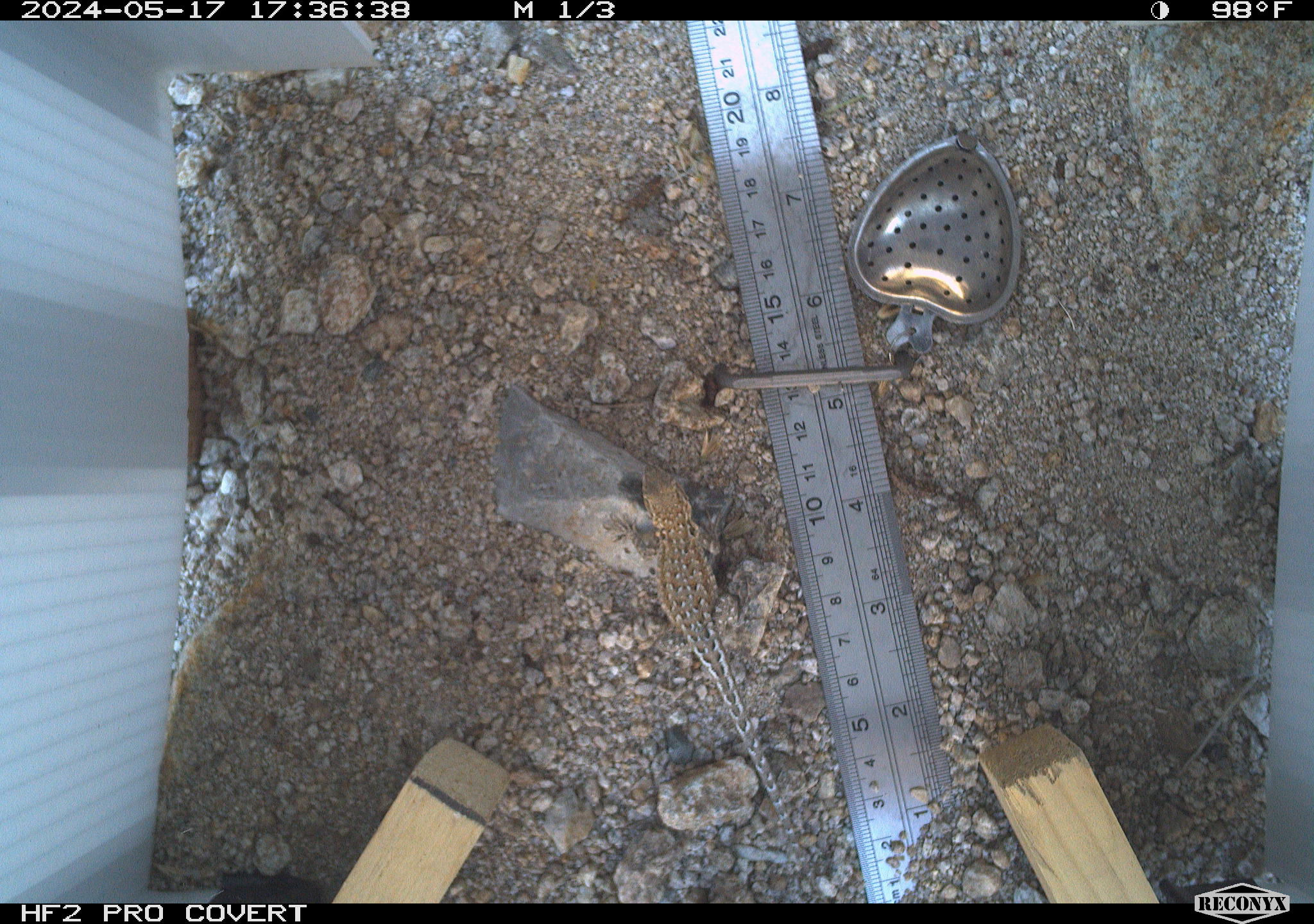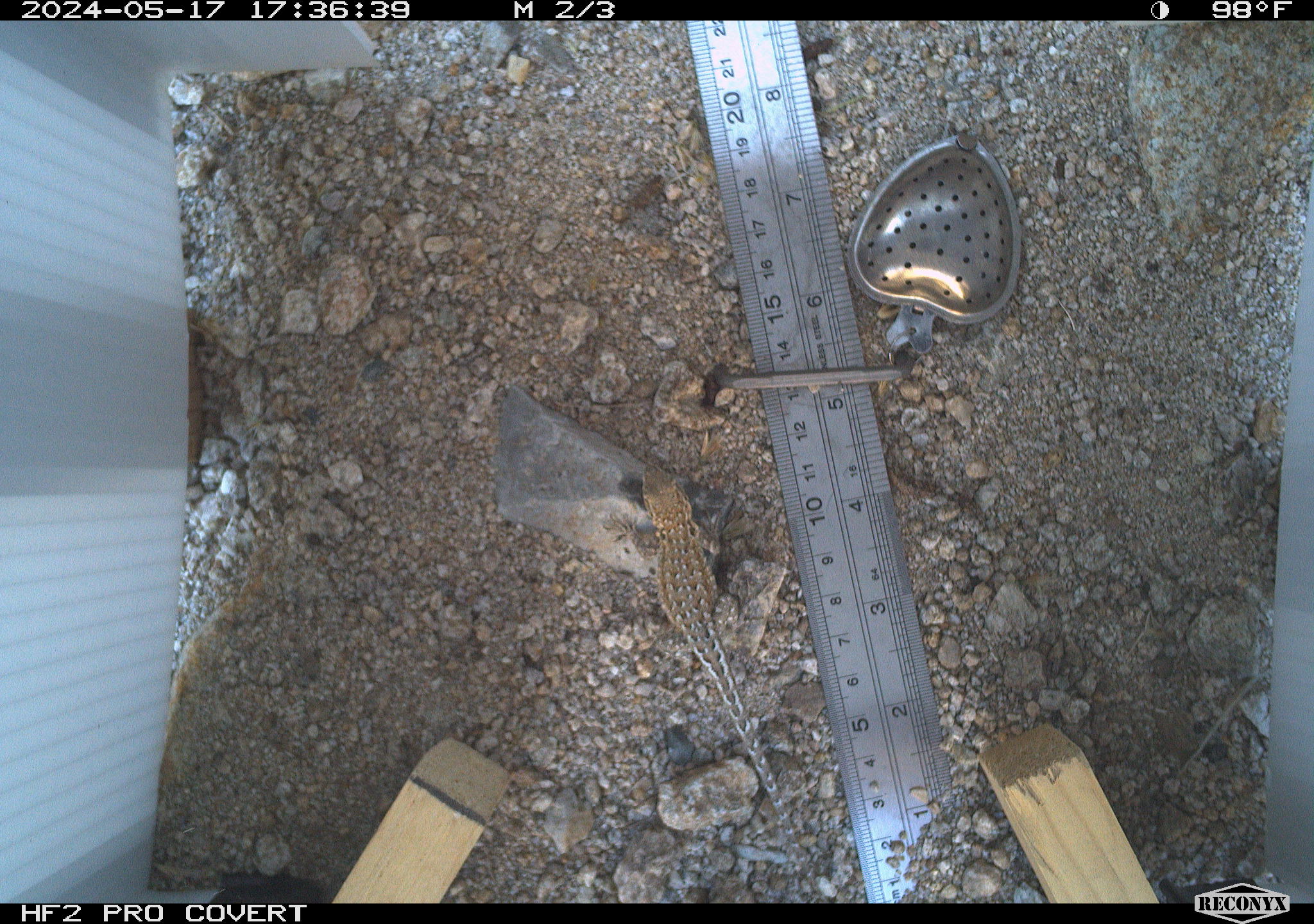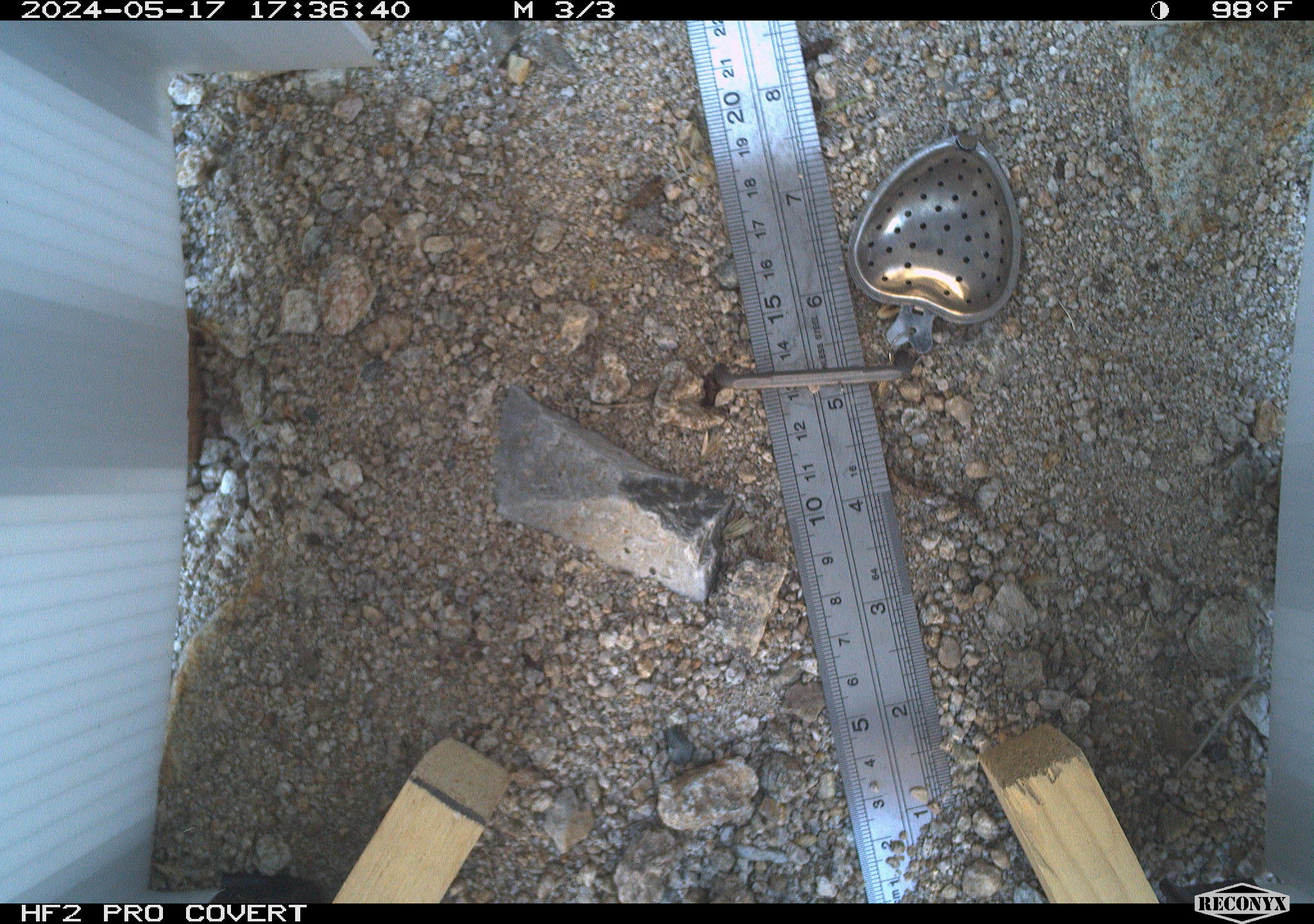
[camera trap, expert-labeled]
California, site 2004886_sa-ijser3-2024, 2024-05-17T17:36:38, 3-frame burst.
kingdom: Animalia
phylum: Chordata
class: Reptilia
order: Squamata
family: Phrynosomatidae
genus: Uta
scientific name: Uta stansburiana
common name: common side-blotched lizard